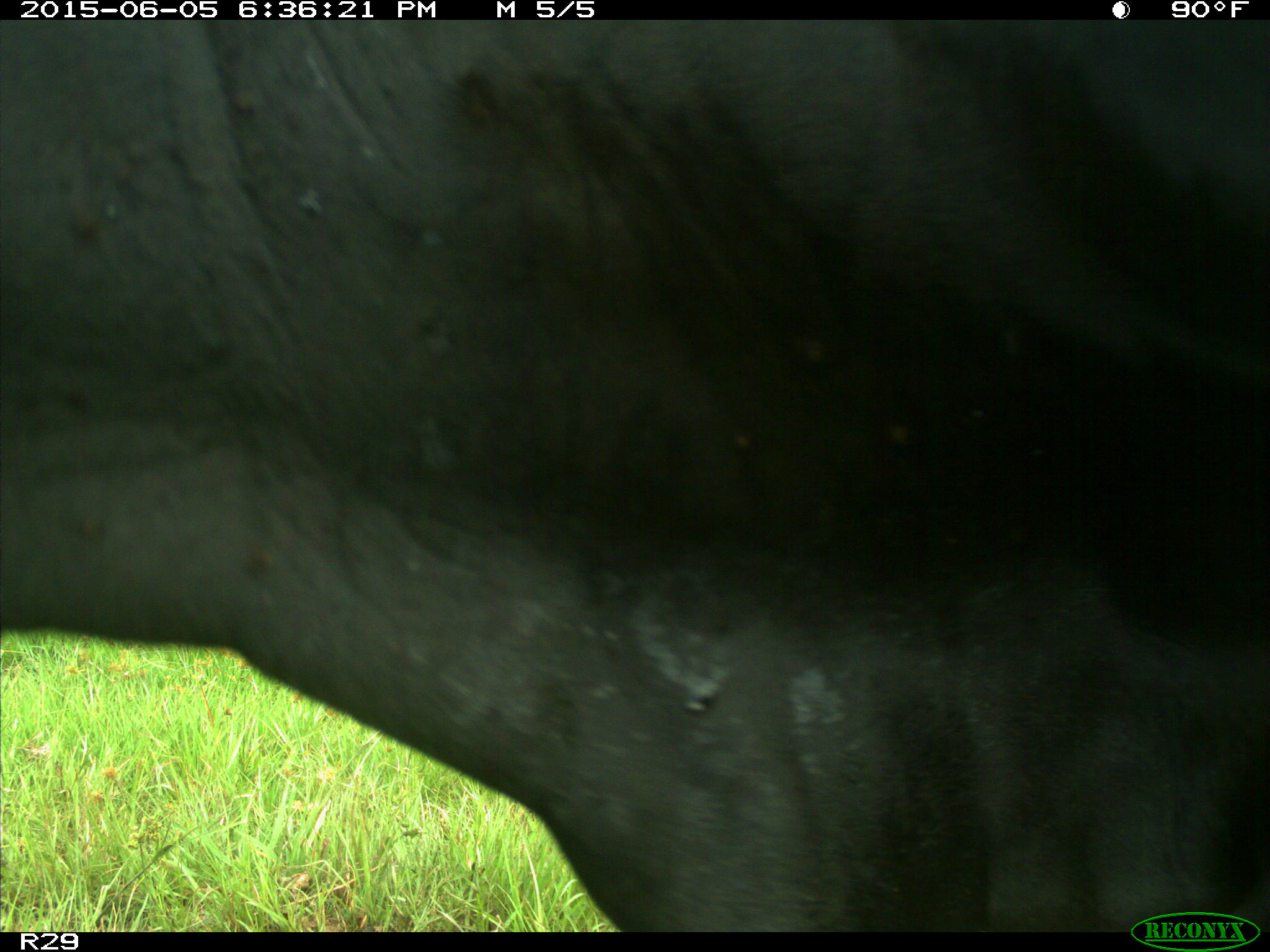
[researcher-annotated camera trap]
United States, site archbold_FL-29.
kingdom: Animalia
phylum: Chordata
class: Mammalia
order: Artiodactyla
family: Bovidae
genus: Bos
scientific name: Bos taurus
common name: domestic cow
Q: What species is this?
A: Bos taurus (domestic cow).